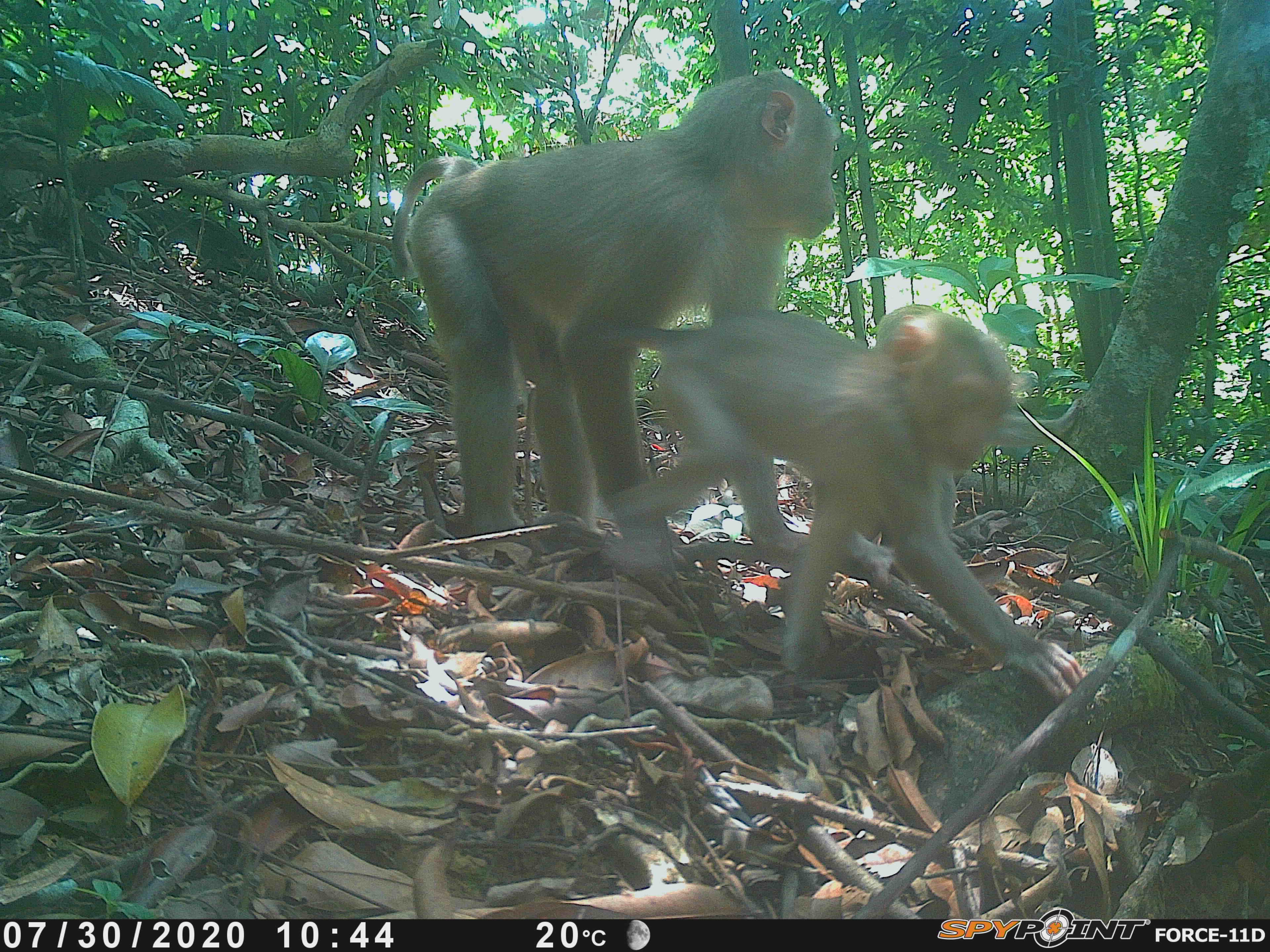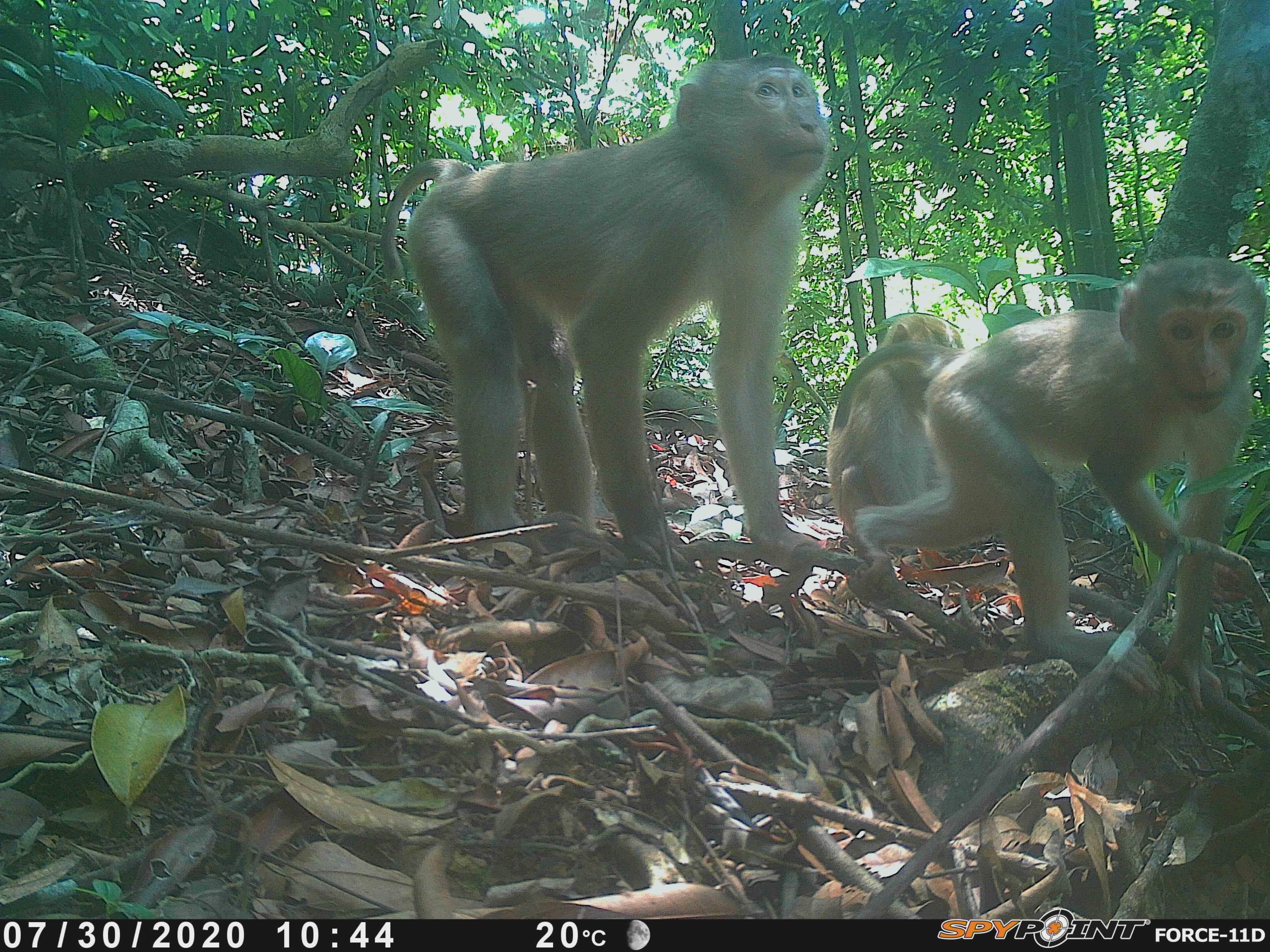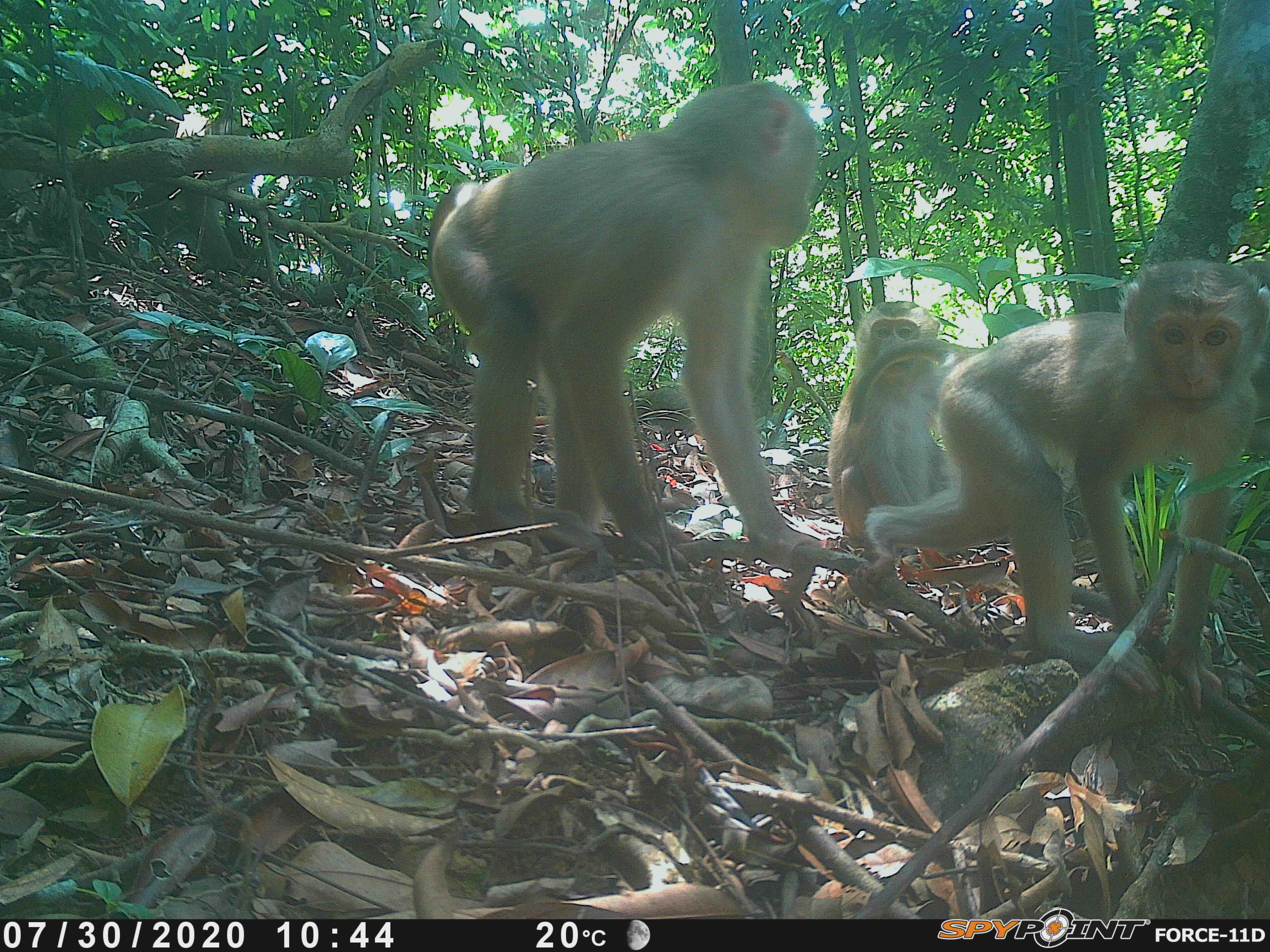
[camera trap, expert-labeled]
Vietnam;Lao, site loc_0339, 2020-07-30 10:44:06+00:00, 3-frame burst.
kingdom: Animalia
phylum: Chordata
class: Mammalia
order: Primates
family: Cercopithecidae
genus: Macaca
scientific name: Macaca nemestrina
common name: pig-tailed macaque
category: pig tailed macaque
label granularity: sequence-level